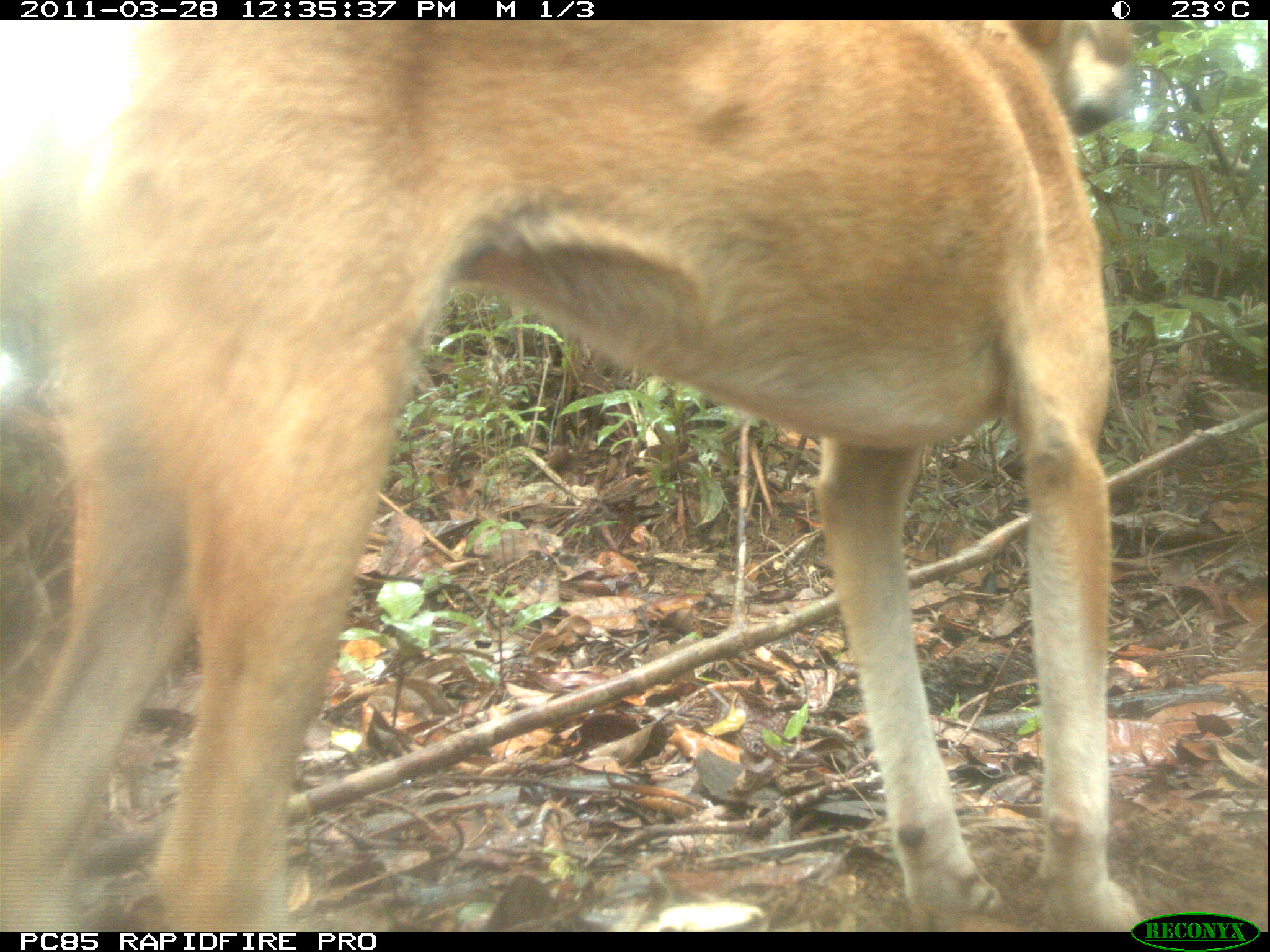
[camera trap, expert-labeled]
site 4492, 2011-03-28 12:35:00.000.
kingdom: Animalia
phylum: Chordata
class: Mammalia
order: Carnivora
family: Canidae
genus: Canis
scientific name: Canis familiaris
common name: domestic dog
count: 2